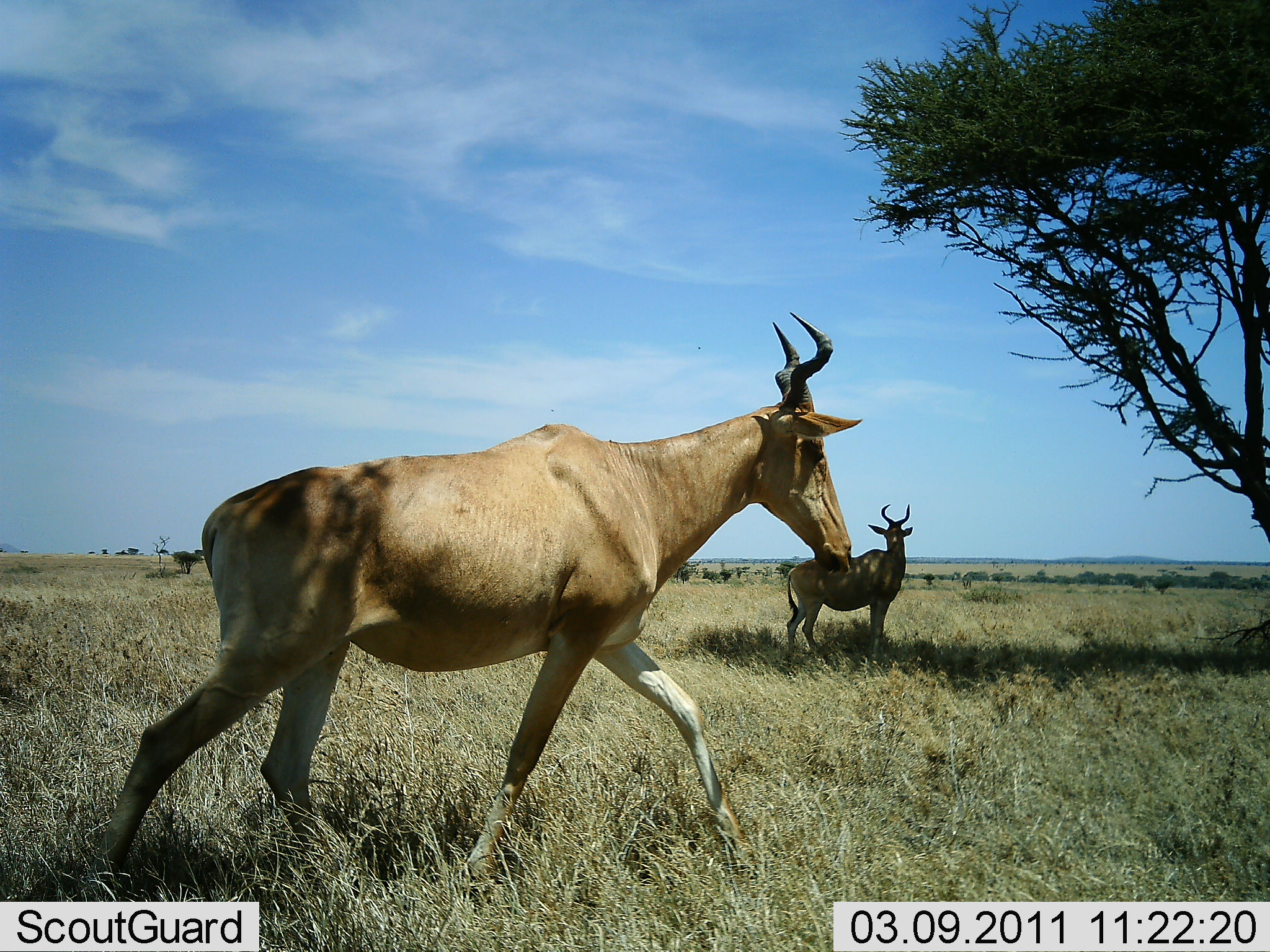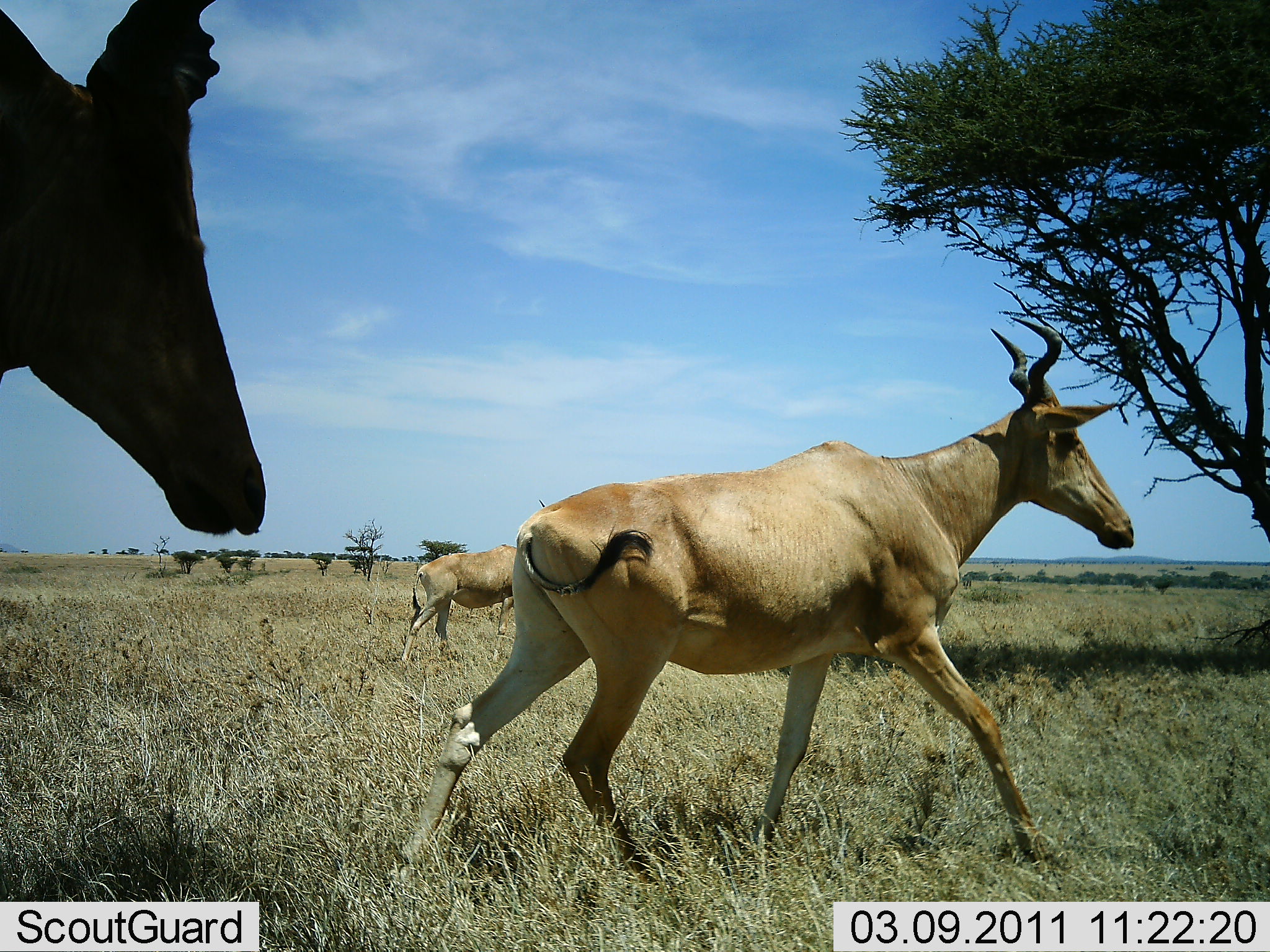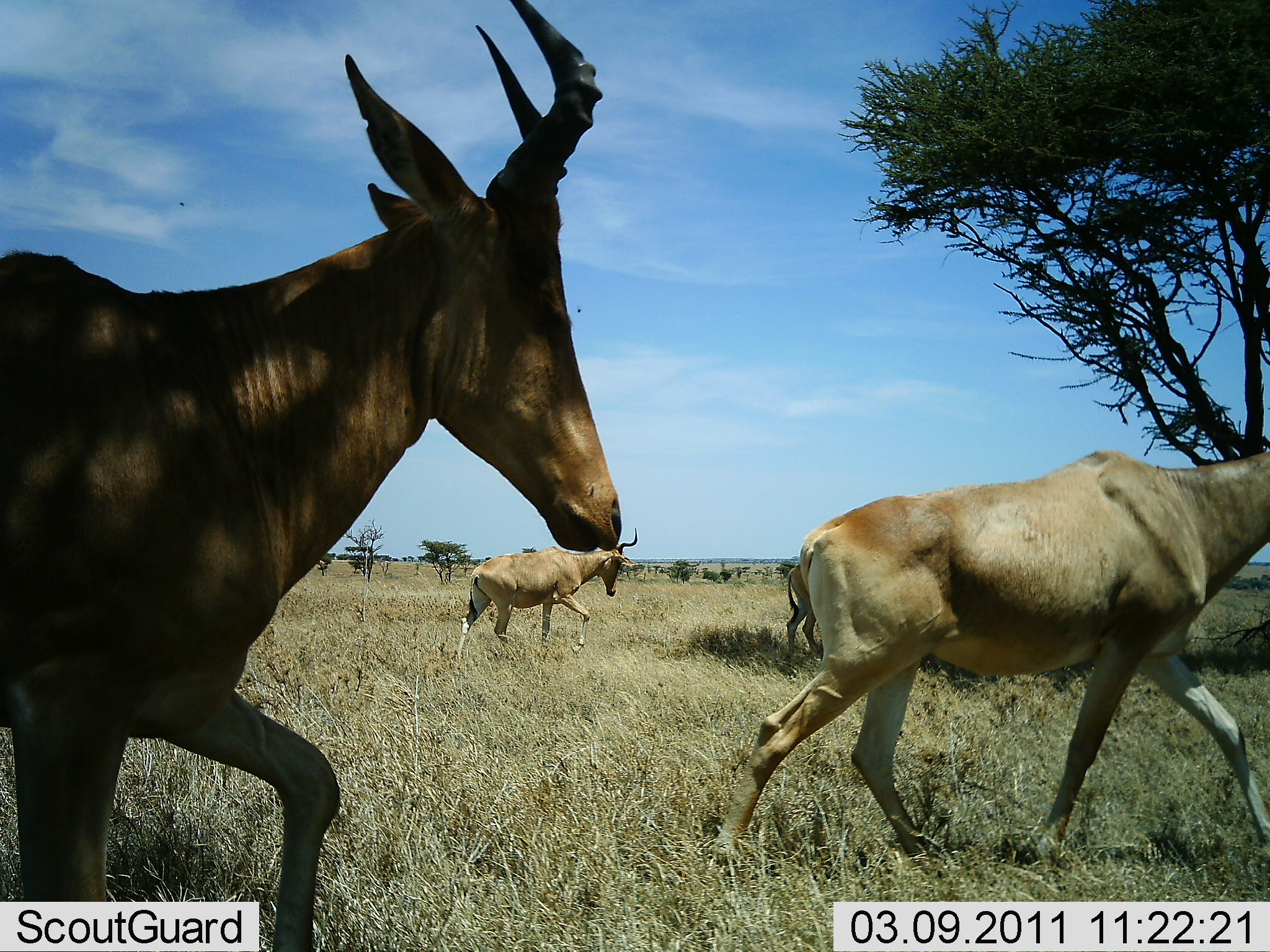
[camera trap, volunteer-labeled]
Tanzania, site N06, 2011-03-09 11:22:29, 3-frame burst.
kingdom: Animalia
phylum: Chordata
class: Mammalia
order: Artiodactyla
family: Bovidae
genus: Alcelaphus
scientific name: Alcelaphus buselaphus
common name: hartebeest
Hartebeest (Alcelaphus buselaphus), count 4. Behavior (volunteer vote fractions): standing 15%, resting 0%, moving 92%, interacting 8%. Young present (vote fraction): 0%. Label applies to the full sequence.